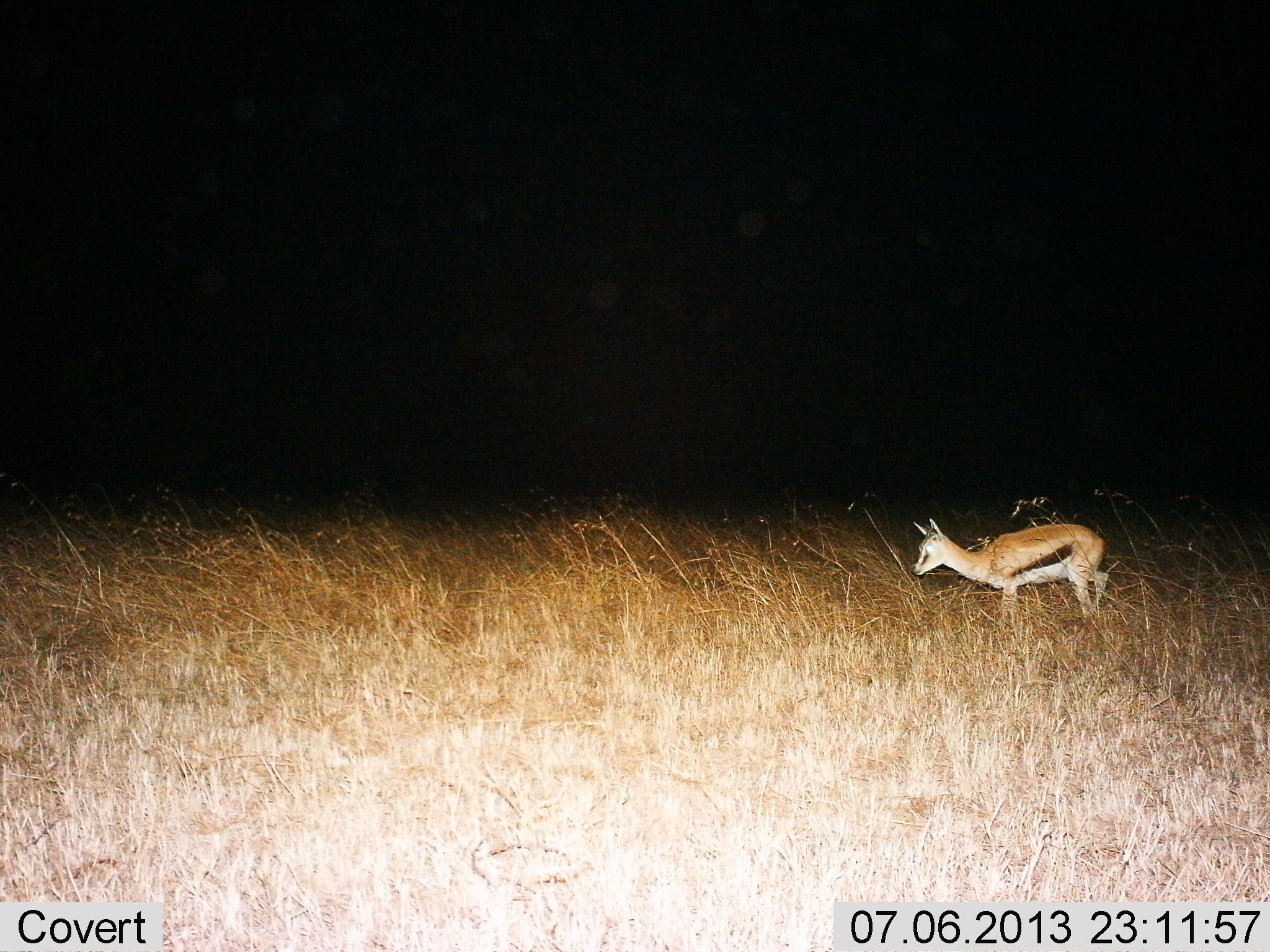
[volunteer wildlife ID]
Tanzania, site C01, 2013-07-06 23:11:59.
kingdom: Animalia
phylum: Chordata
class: Mammalia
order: Artiodactyla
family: Bovidae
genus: Eudorcas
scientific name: Eudorcas thomsonii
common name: thomson's gazelle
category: gazellethomsons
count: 1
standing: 78%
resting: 0%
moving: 22%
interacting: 0%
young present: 11%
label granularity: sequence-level